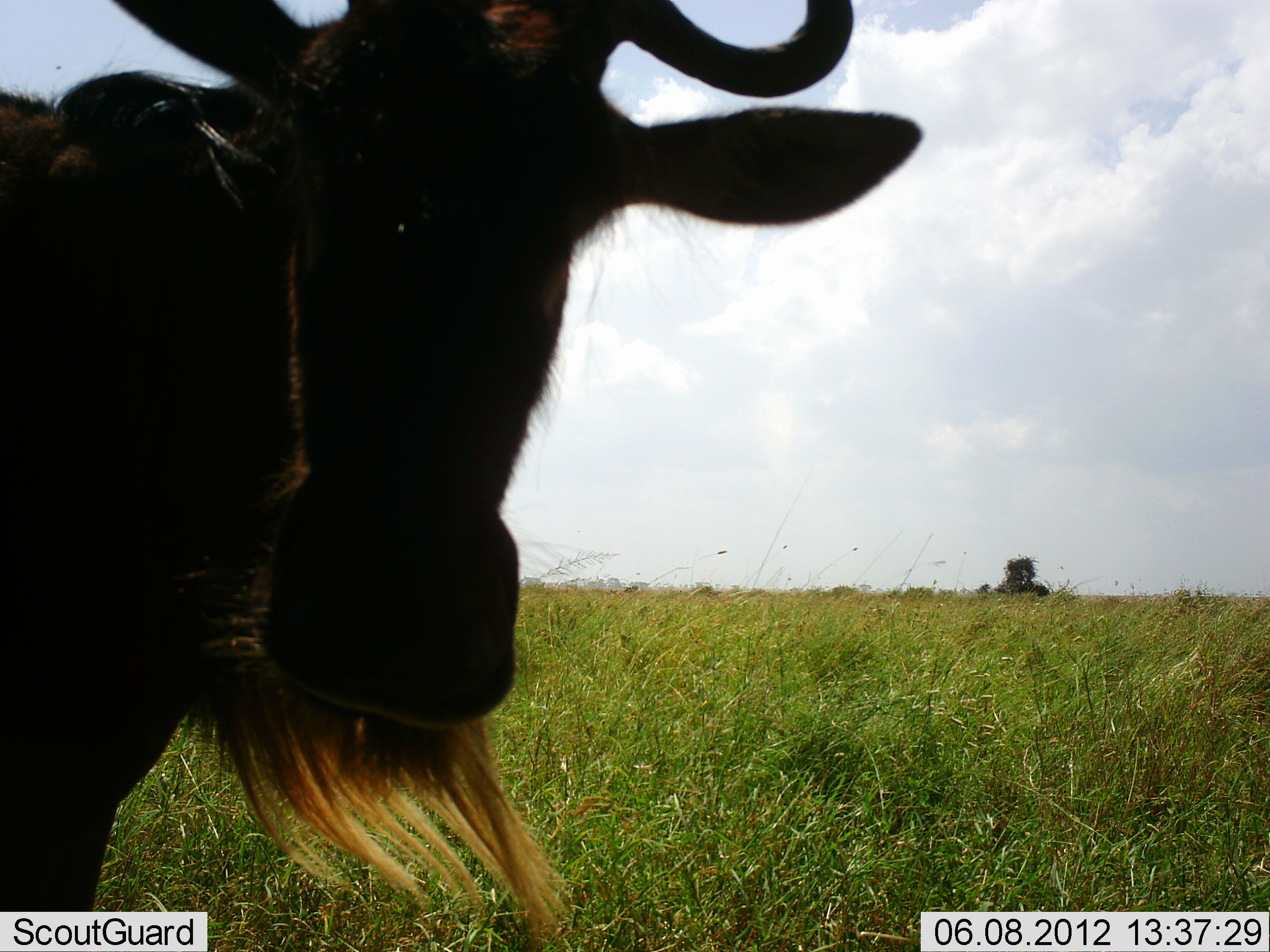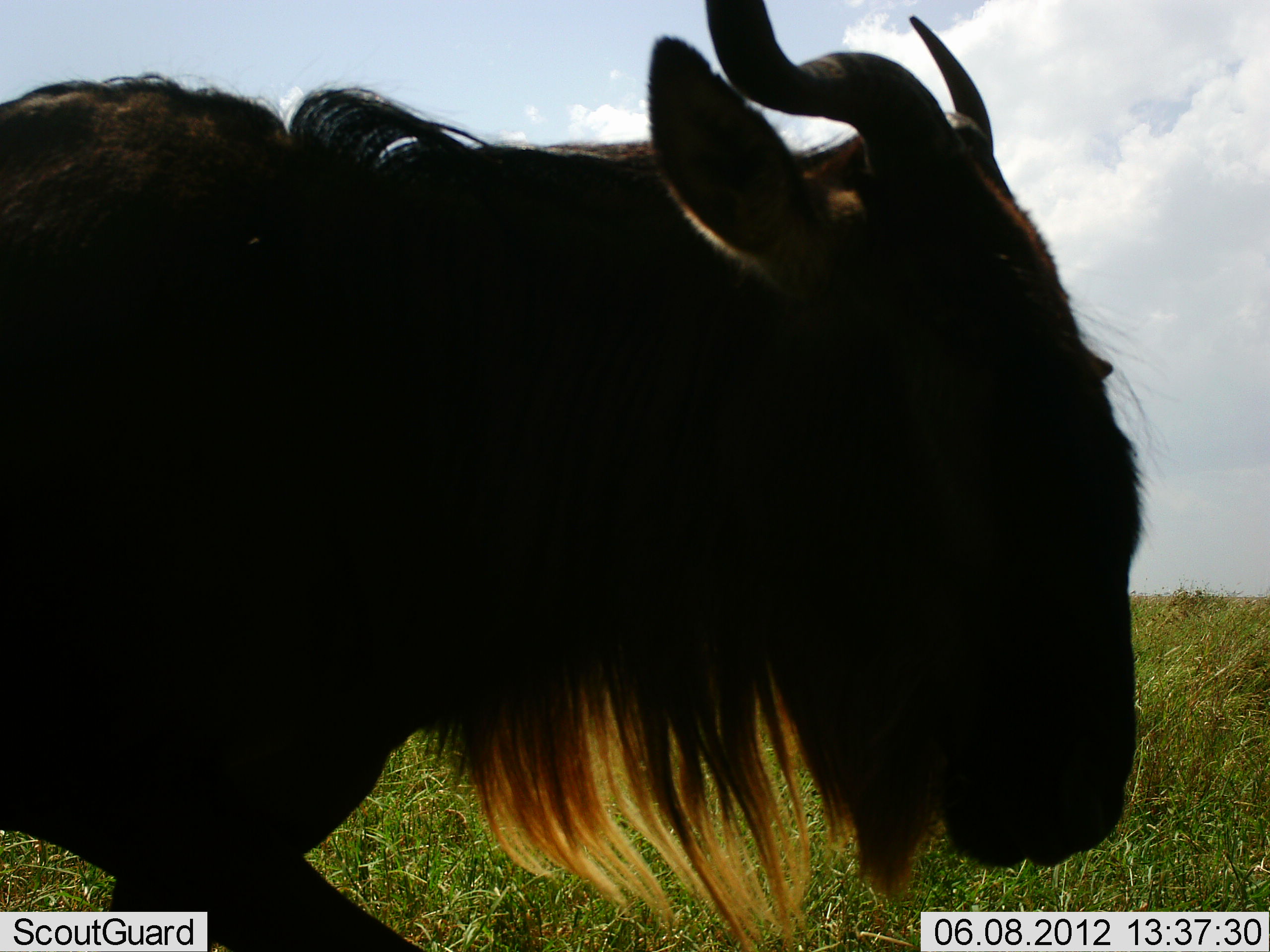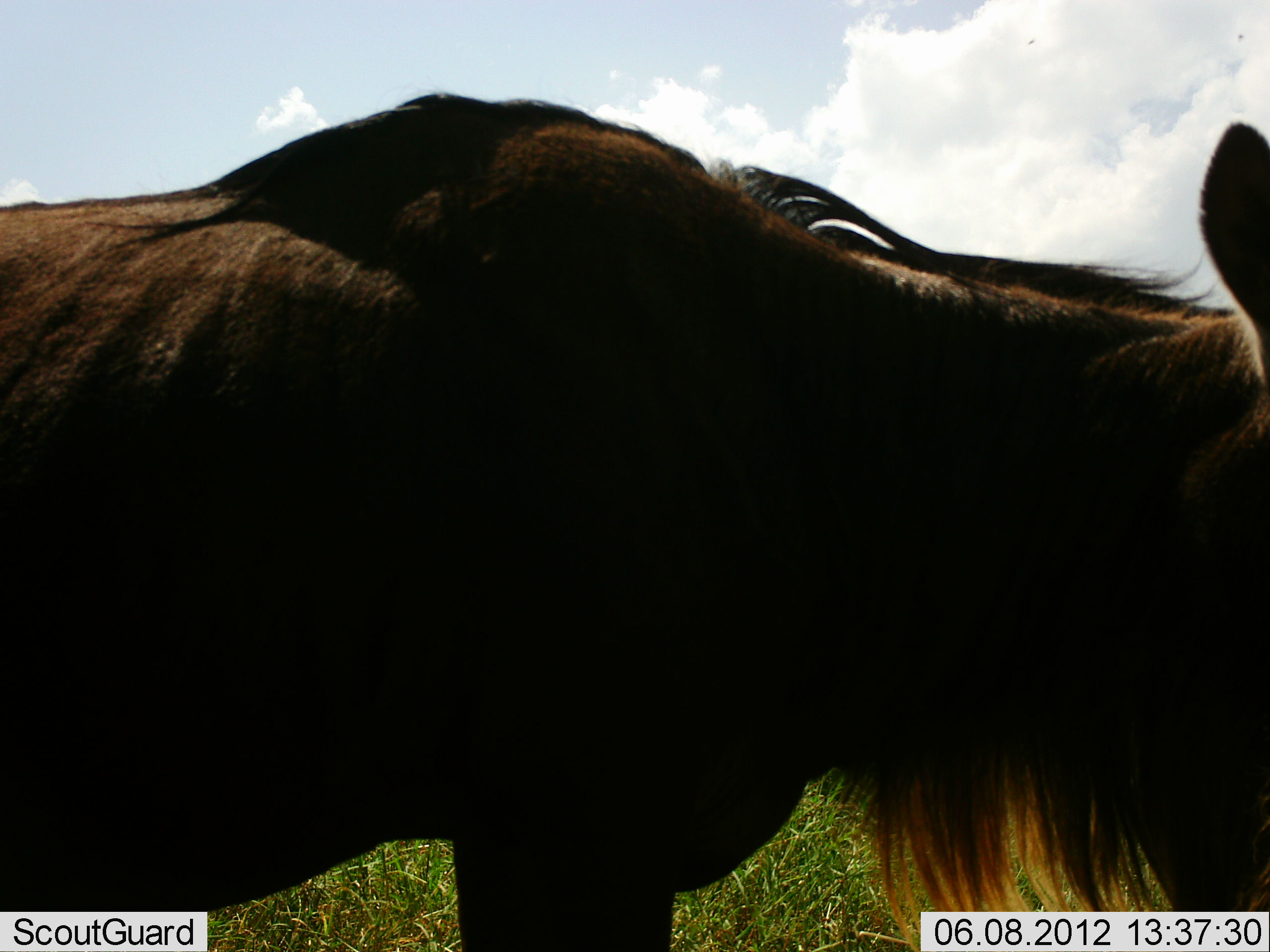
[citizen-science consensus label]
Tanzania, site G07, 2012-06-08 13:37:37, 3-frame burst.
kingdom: Animalia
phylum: Chordata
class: Mammalia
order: Artiodactyla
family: Bovidae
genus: Connochaetes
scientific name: Connochaetes taurinus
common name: blue wildebeest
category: wildebeest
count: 1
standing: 20%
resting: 0%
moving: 80%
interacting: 0%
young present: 0%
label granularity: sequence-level